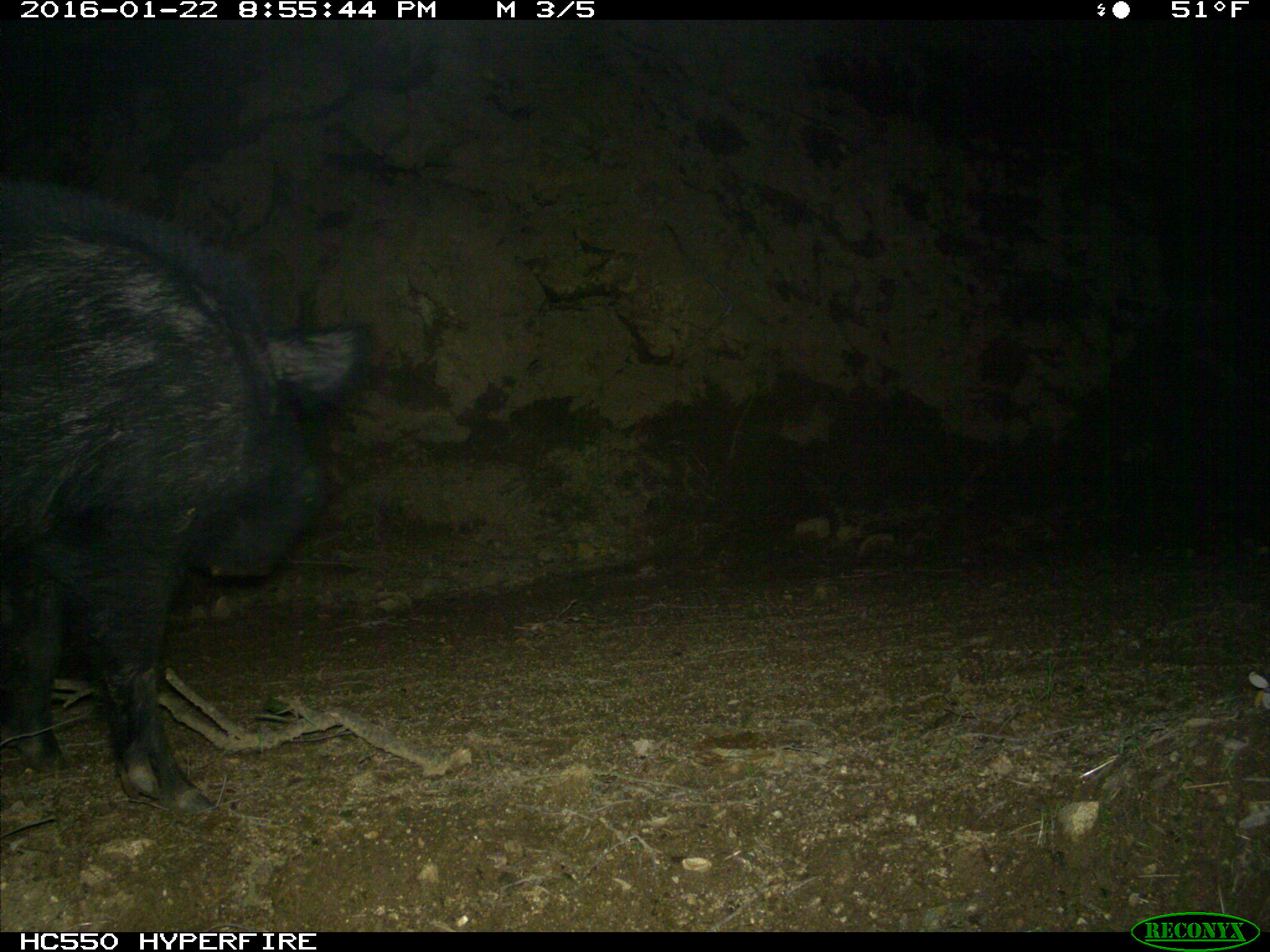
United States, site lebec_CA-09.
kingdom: Animalia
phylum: Chordata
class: Mammalia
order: Artiodactyla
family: Suidae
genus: Sus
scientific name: Sus scrofa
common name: wild boar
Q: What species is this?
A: Sus scrofa (wild boar).